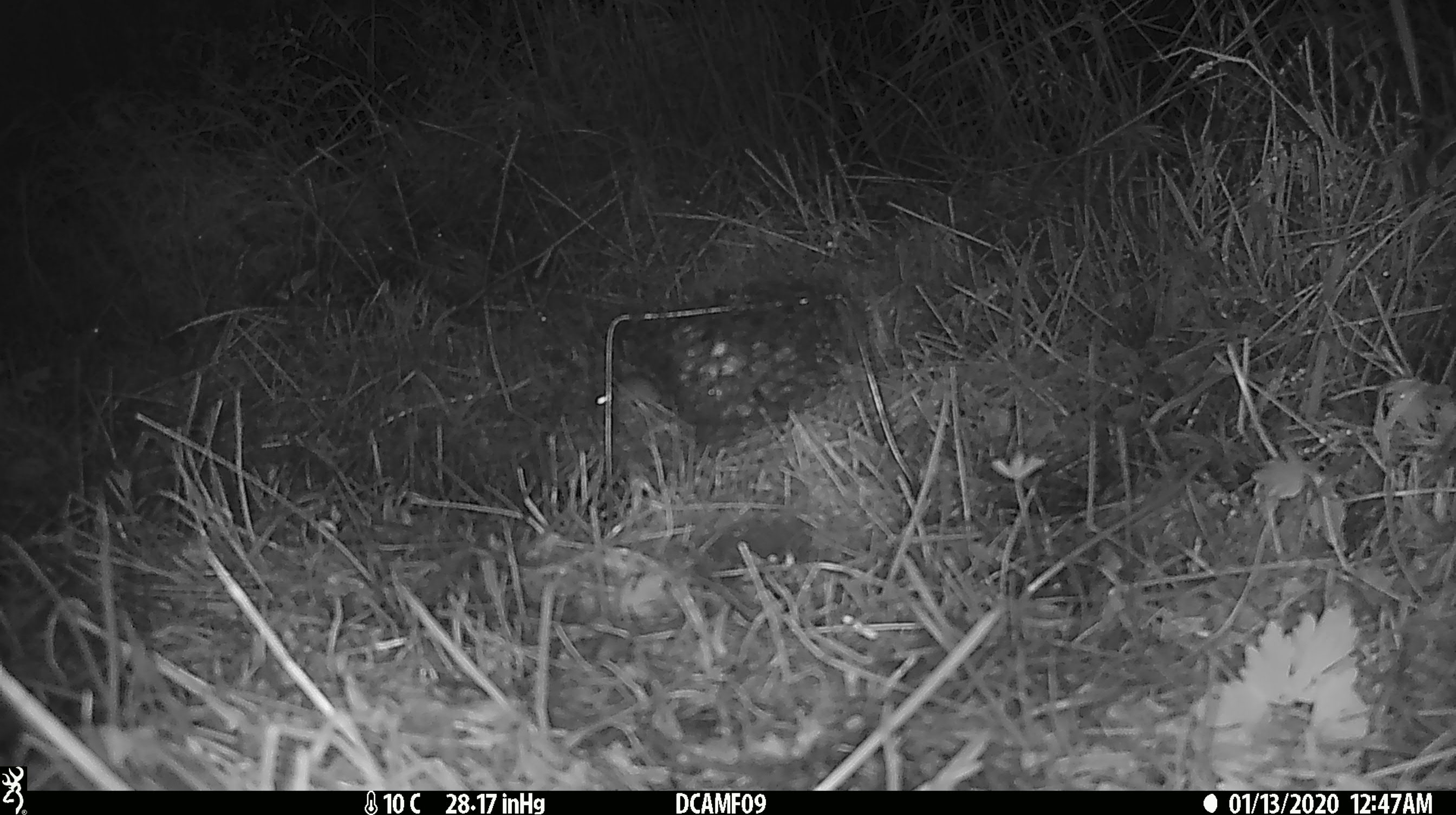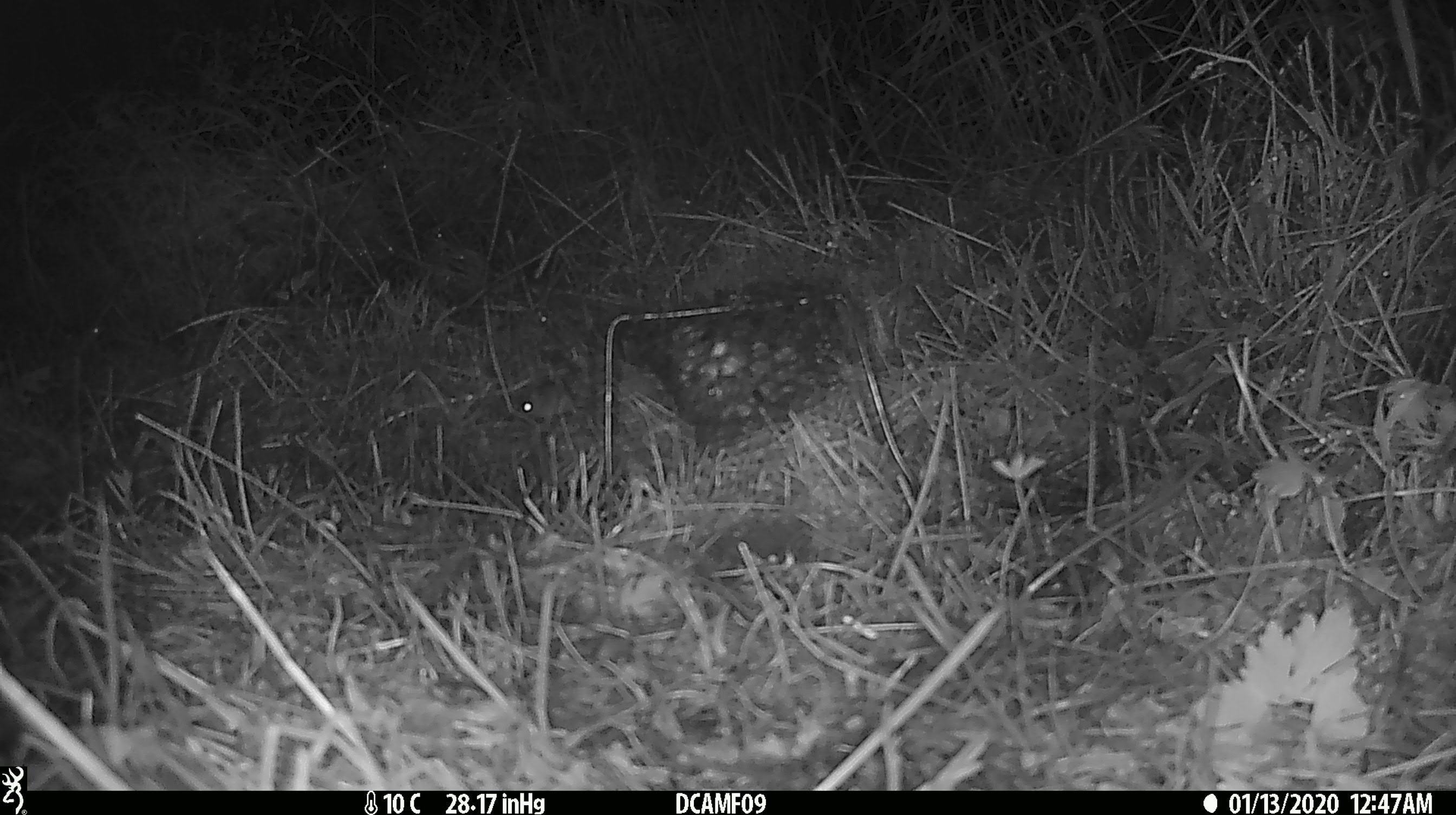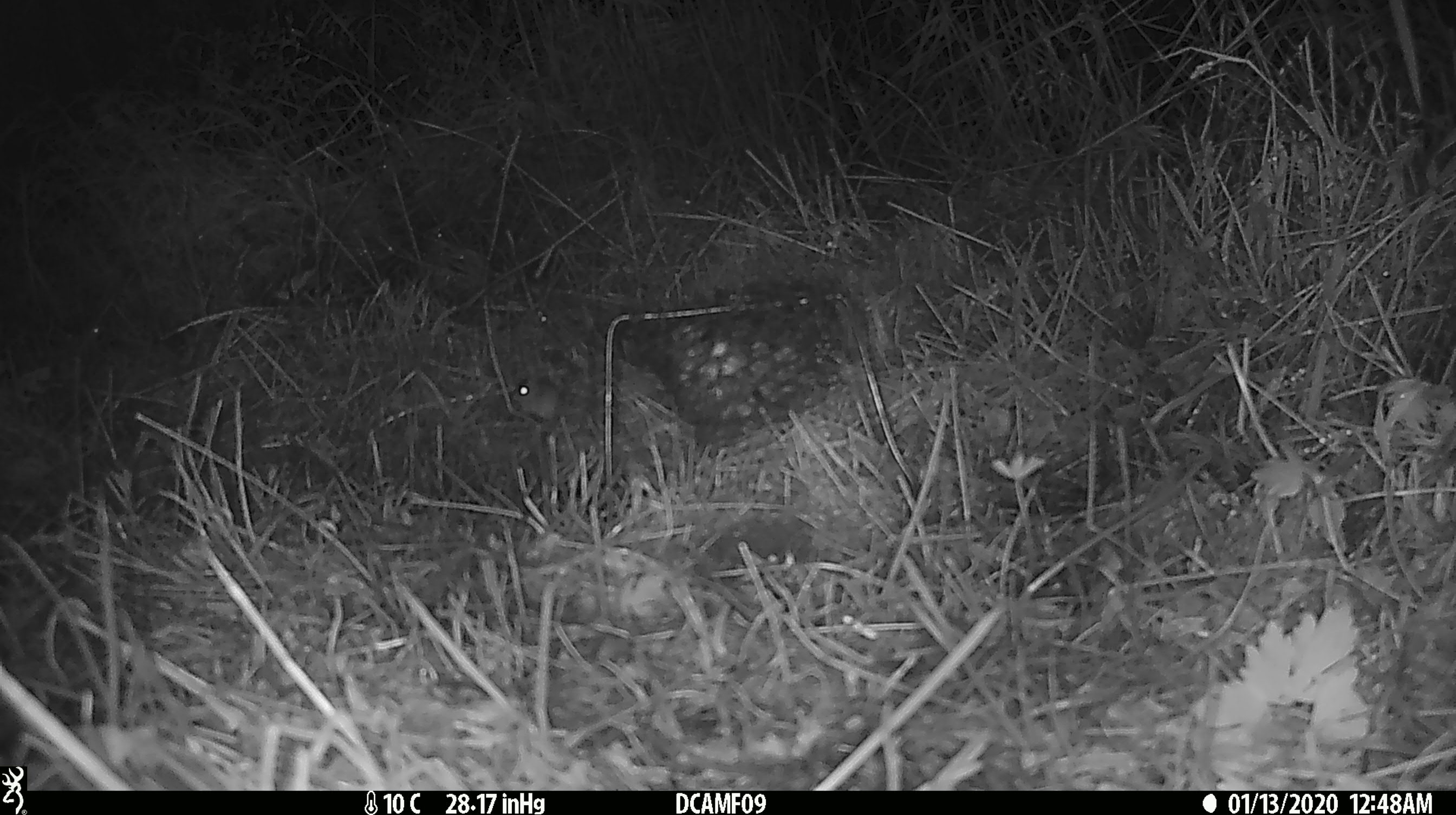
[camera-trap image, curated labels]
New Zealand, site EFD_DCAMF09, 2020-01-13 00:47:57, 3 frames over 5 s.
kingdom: Animalia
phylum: Chordata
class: Mammalia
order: Rodentia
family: Muridae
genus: Mus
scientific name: Mus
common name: mouse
Mouse (Mus).